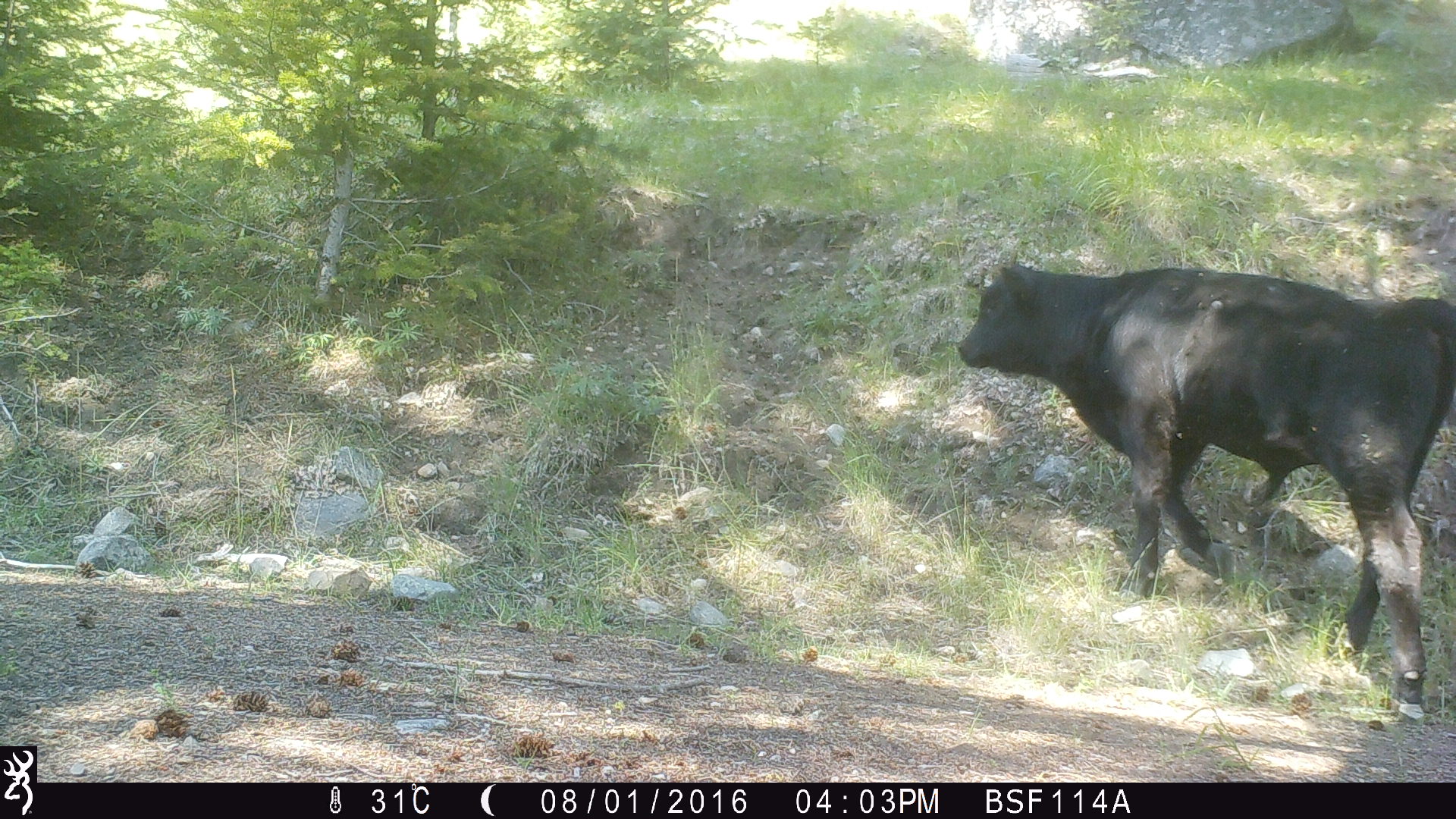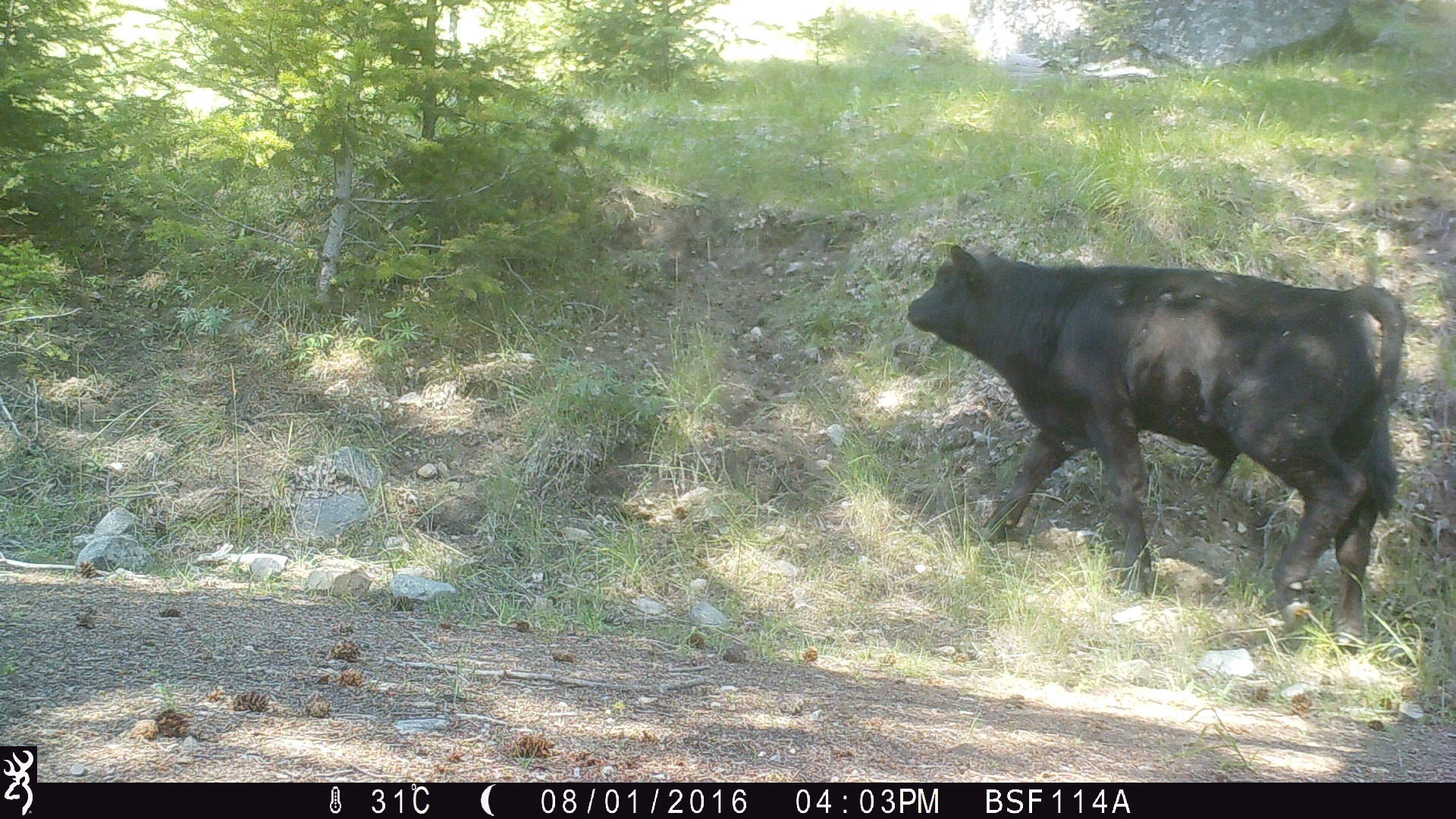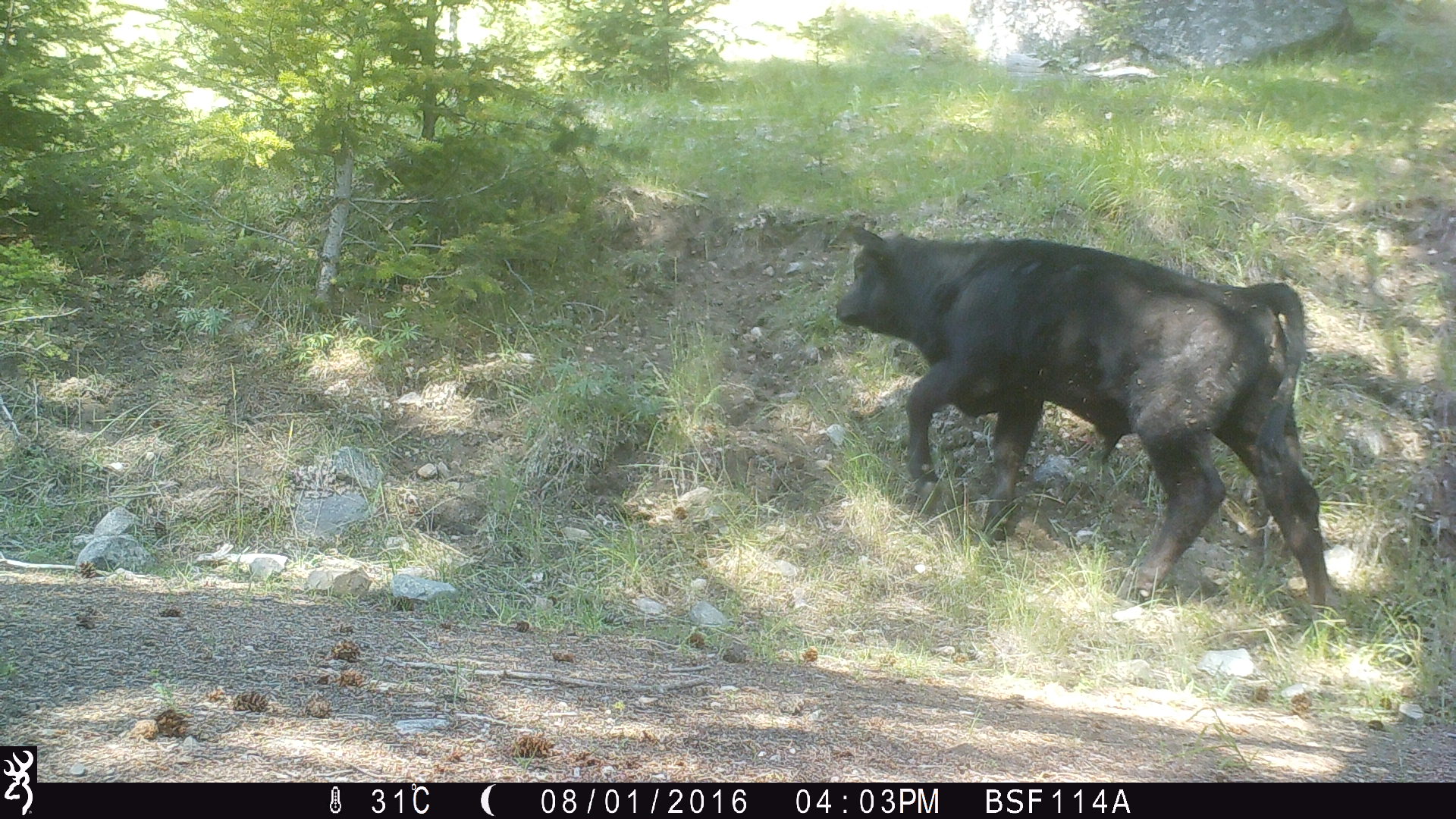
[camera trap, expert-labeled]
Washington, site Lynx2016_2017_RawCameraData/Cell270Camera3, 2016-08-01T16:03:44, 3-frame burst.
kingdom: Animalia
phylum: Chordata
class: Mammalia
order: Artiodactyla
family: Bovidae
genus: Bos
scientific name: Bos taurus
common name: domestic cattle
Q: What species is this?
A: Domestic cattle (Bos taurus).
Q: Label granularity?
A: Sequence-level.